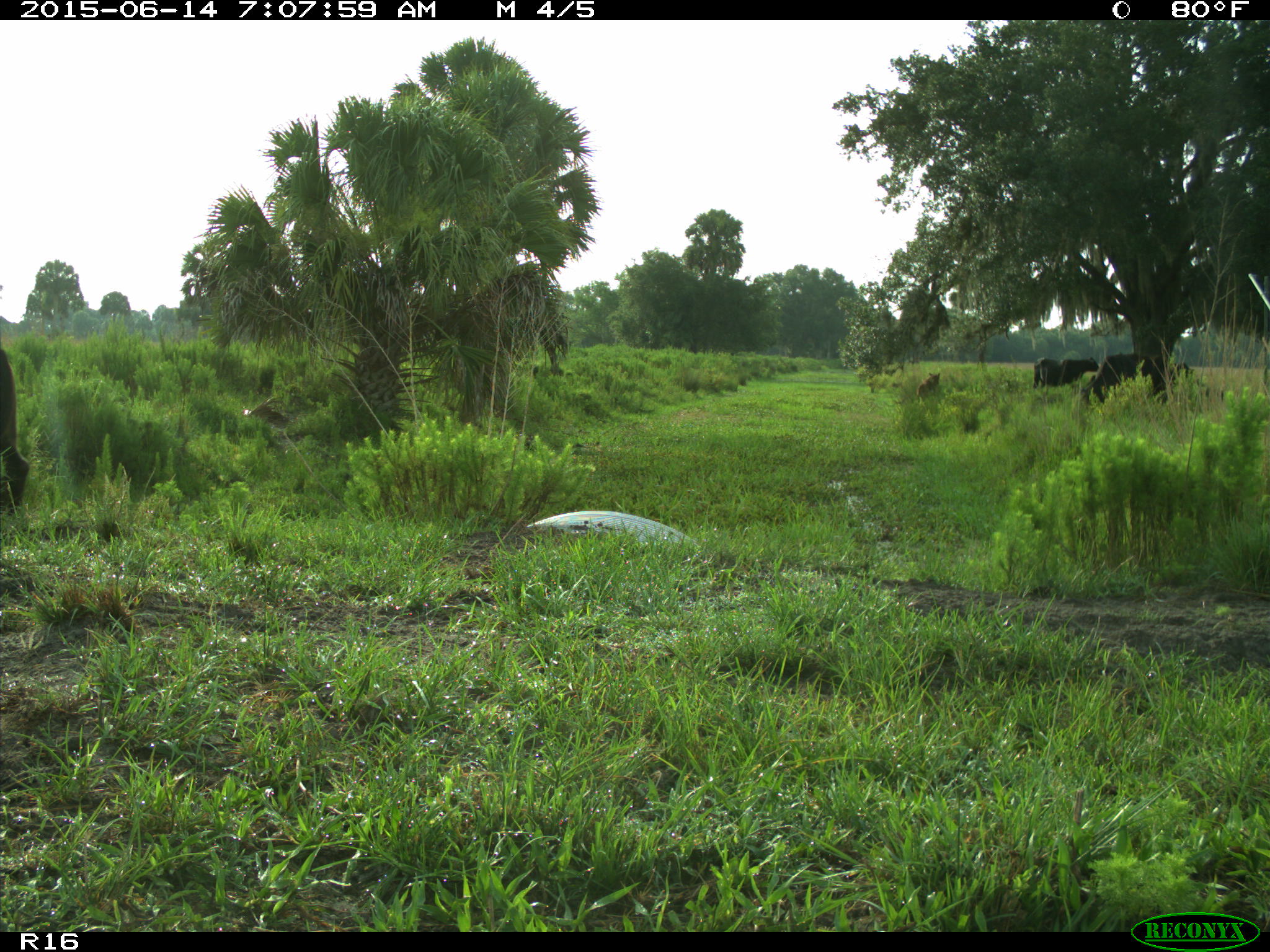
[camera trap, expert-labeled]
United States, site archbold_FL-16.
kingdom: Animalia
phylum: Chordata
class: Mammalia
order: Artiodactyla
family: Bovidae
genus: Bos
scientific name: Bos taurus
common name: domestic cow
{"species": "Bos taurus (domestic cow)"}